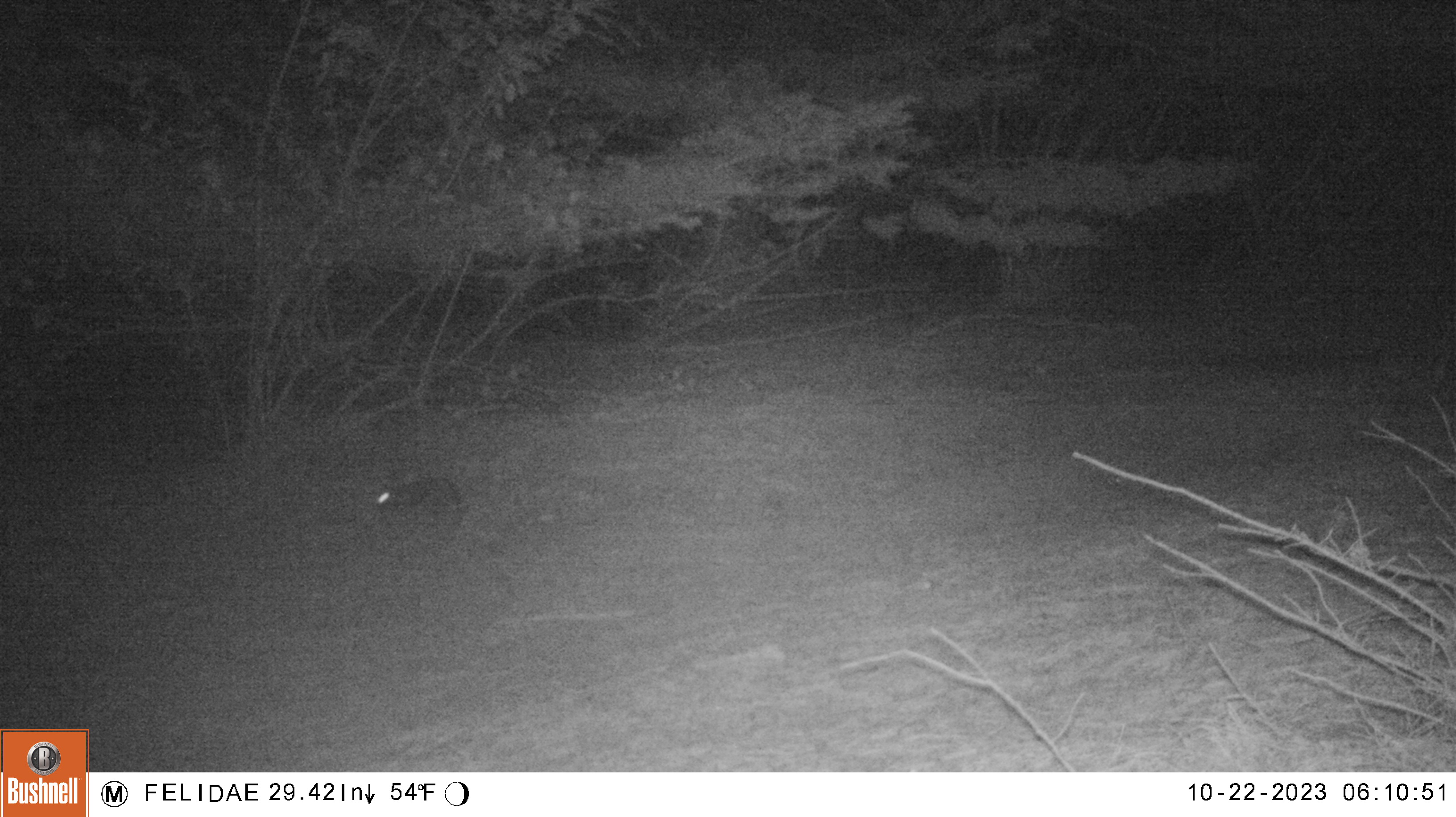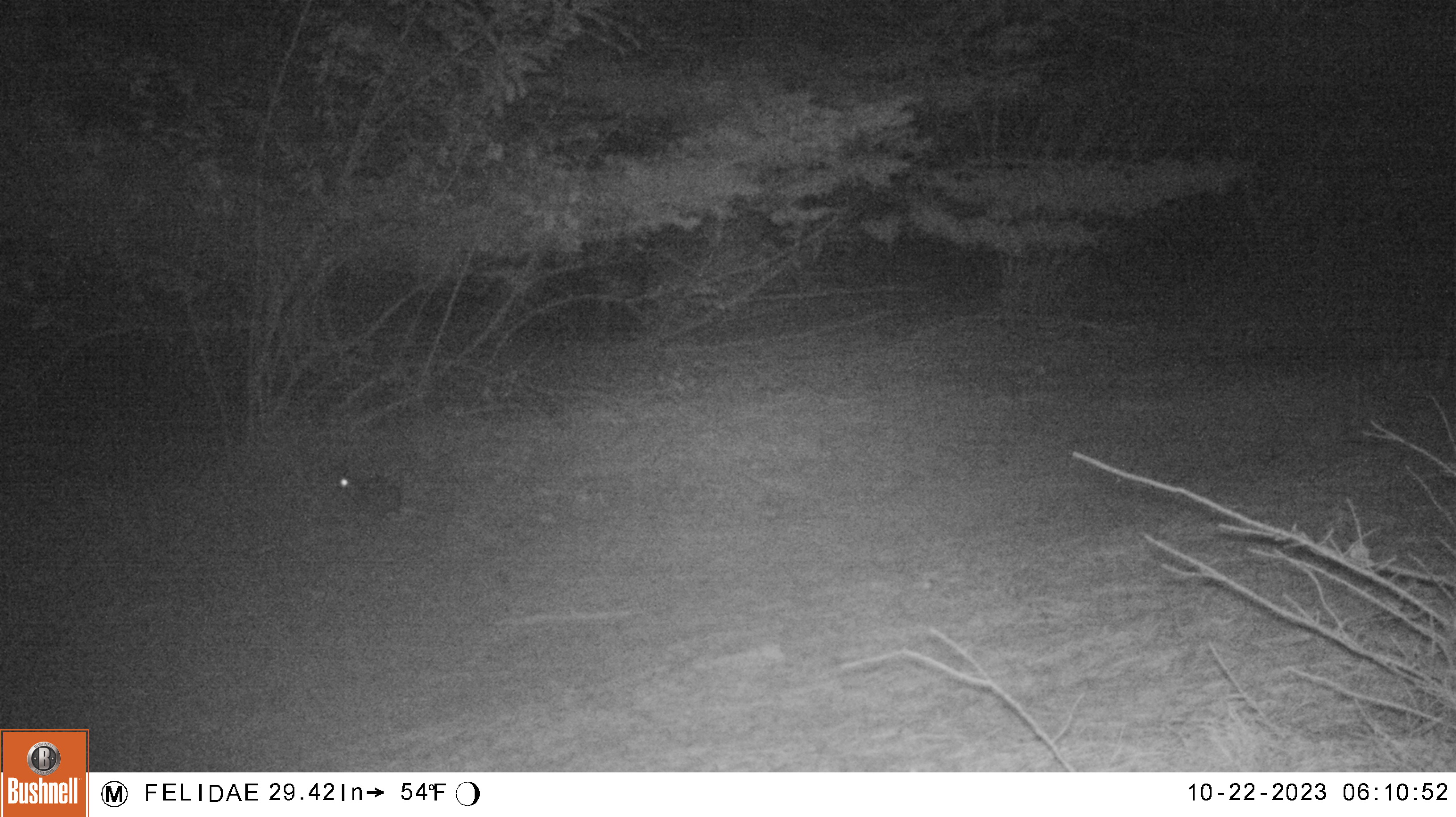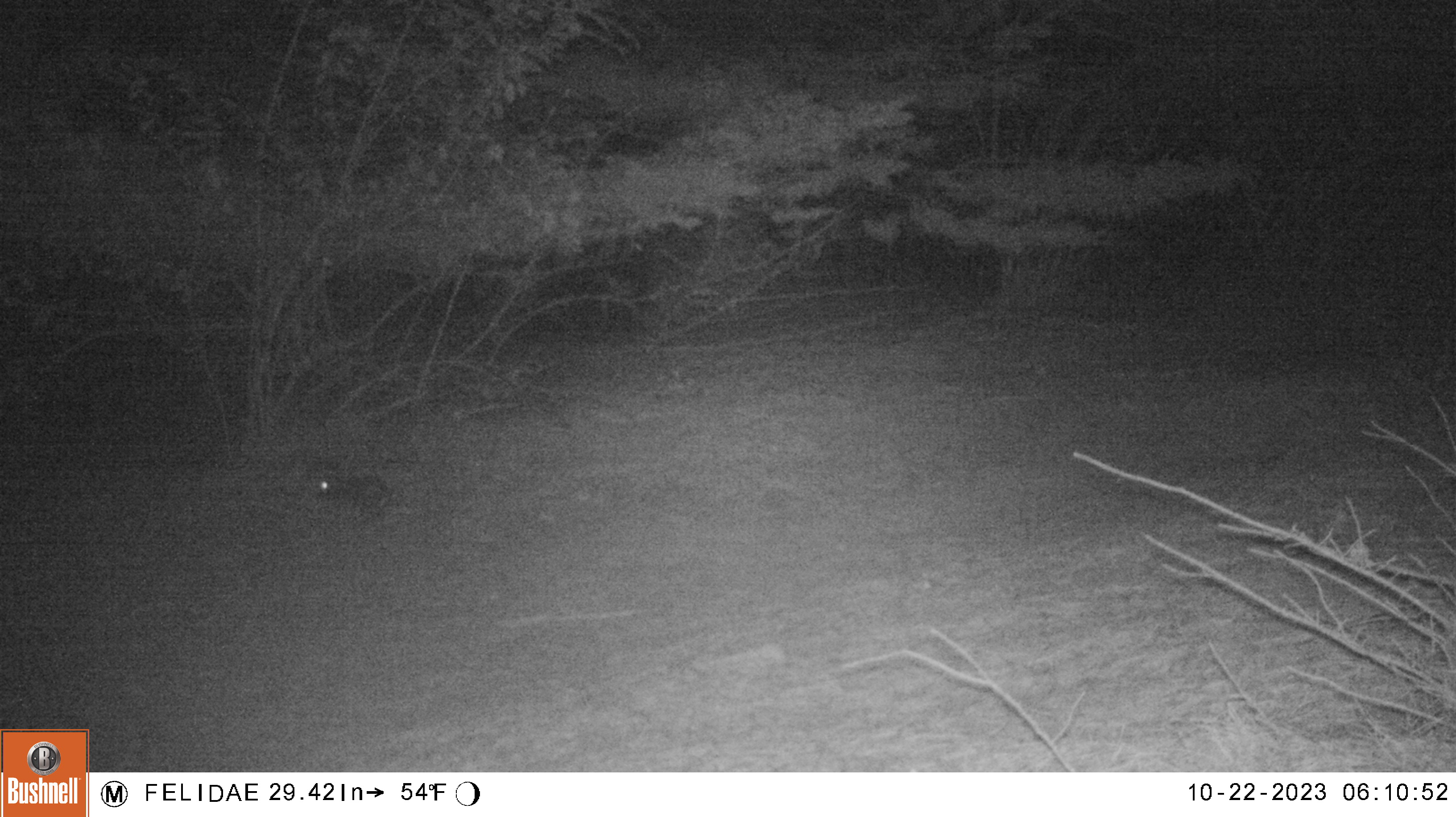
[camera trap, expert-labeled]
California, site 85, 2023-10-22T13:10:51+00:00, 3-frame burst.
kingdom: Animalia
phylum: Chordata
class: Mammalia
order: Lagomorpha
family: Leporidae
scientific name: Leporidae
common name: rabbit